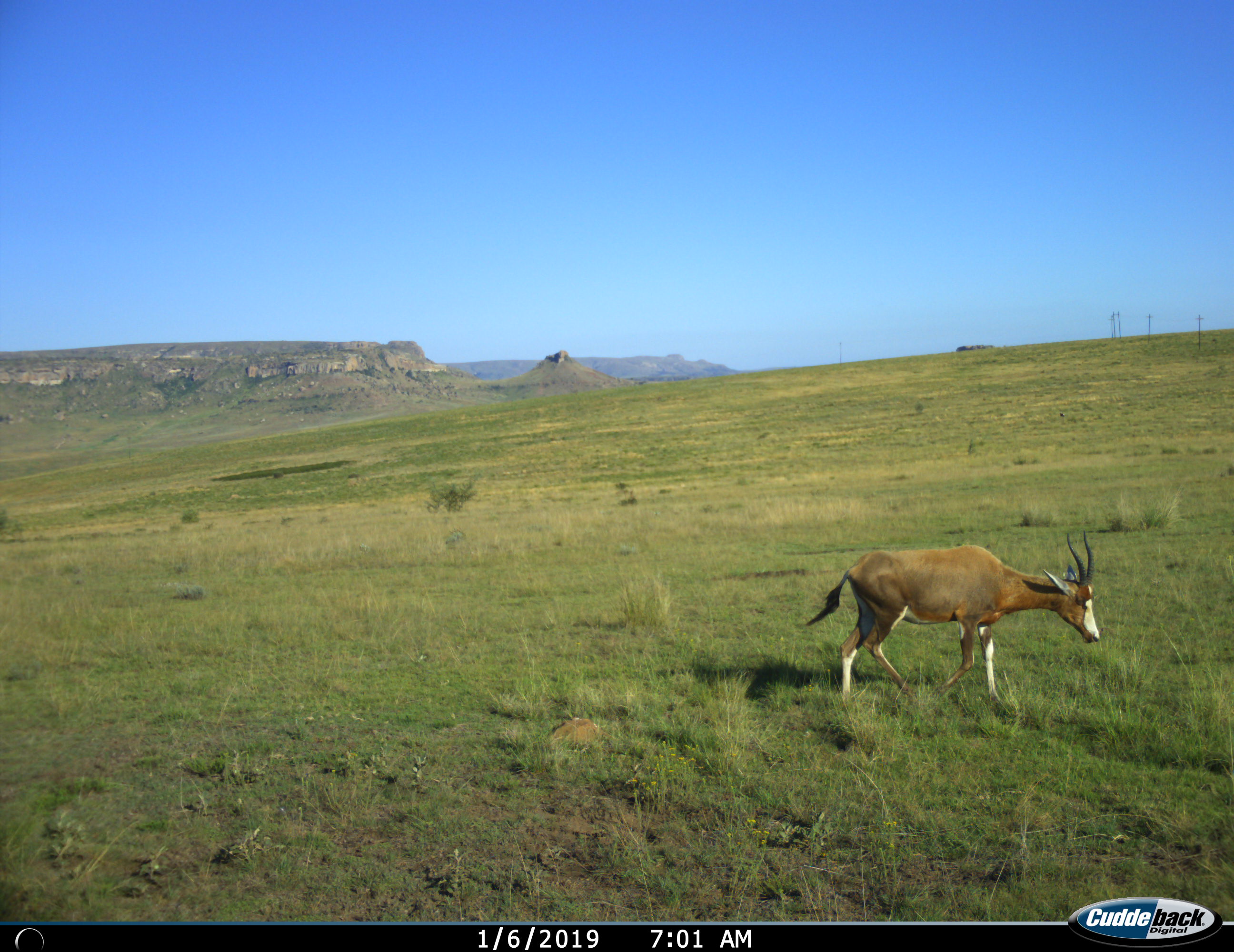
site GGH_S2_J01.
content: unidentified animal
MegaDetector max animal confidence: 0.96